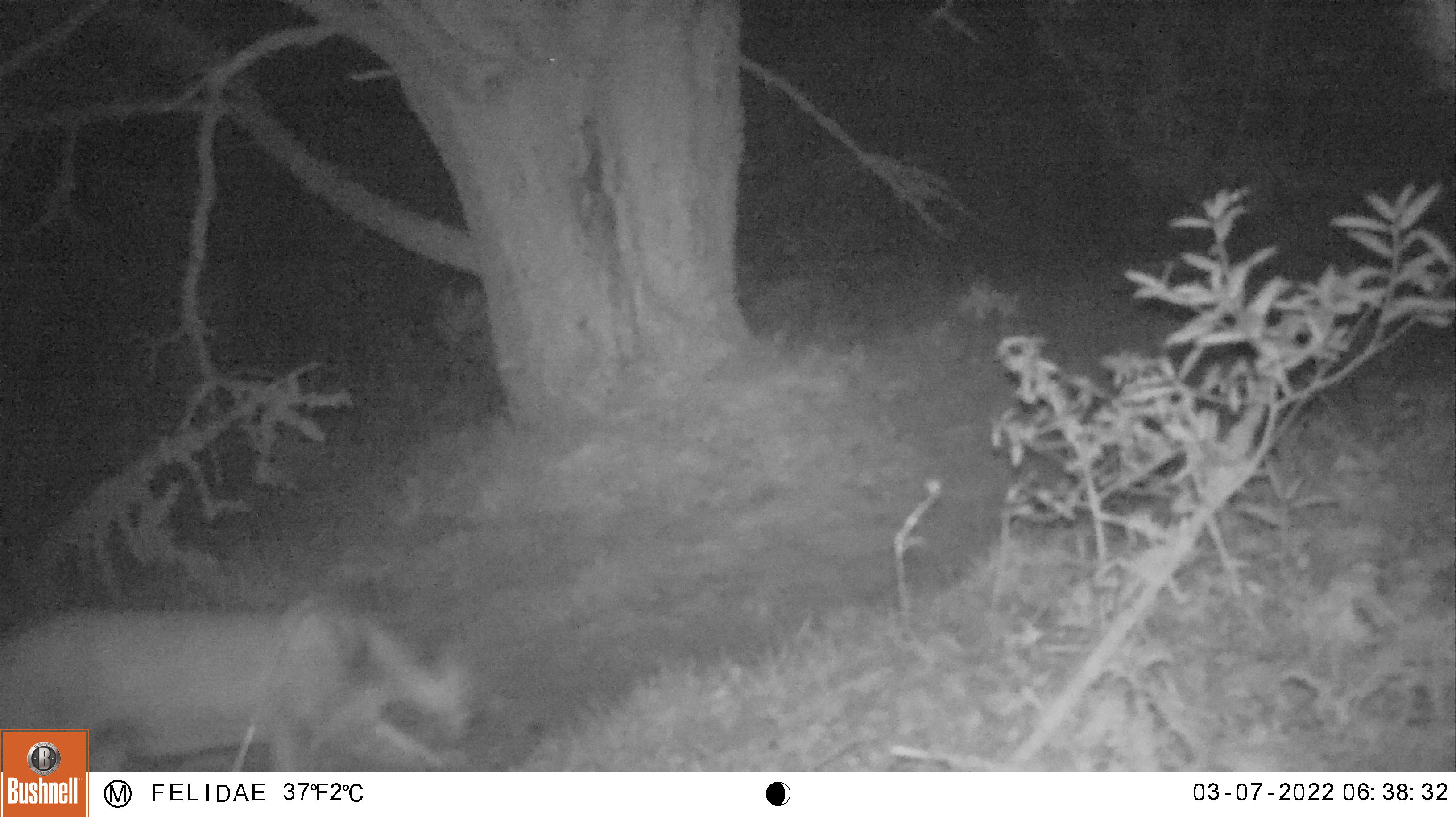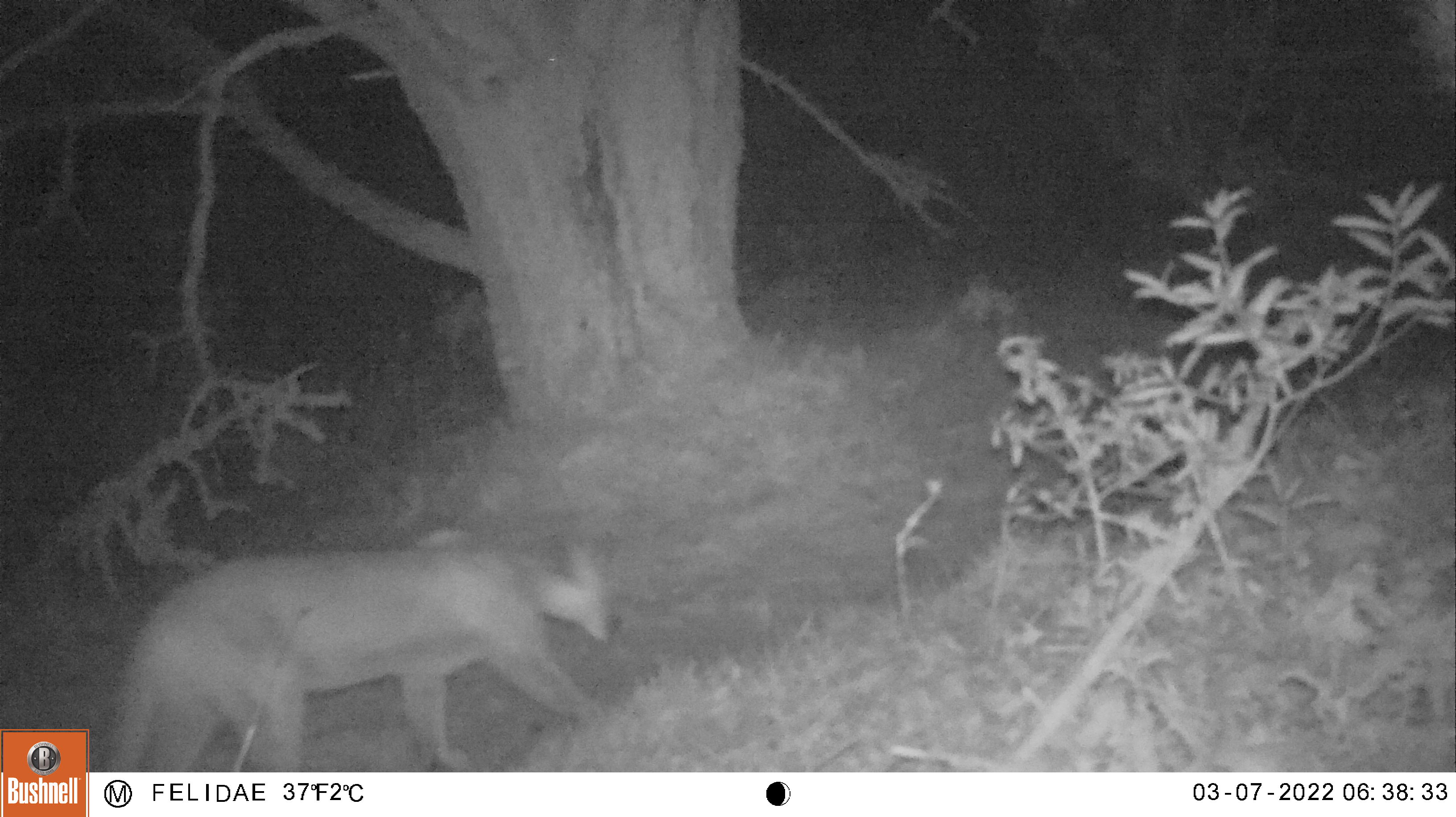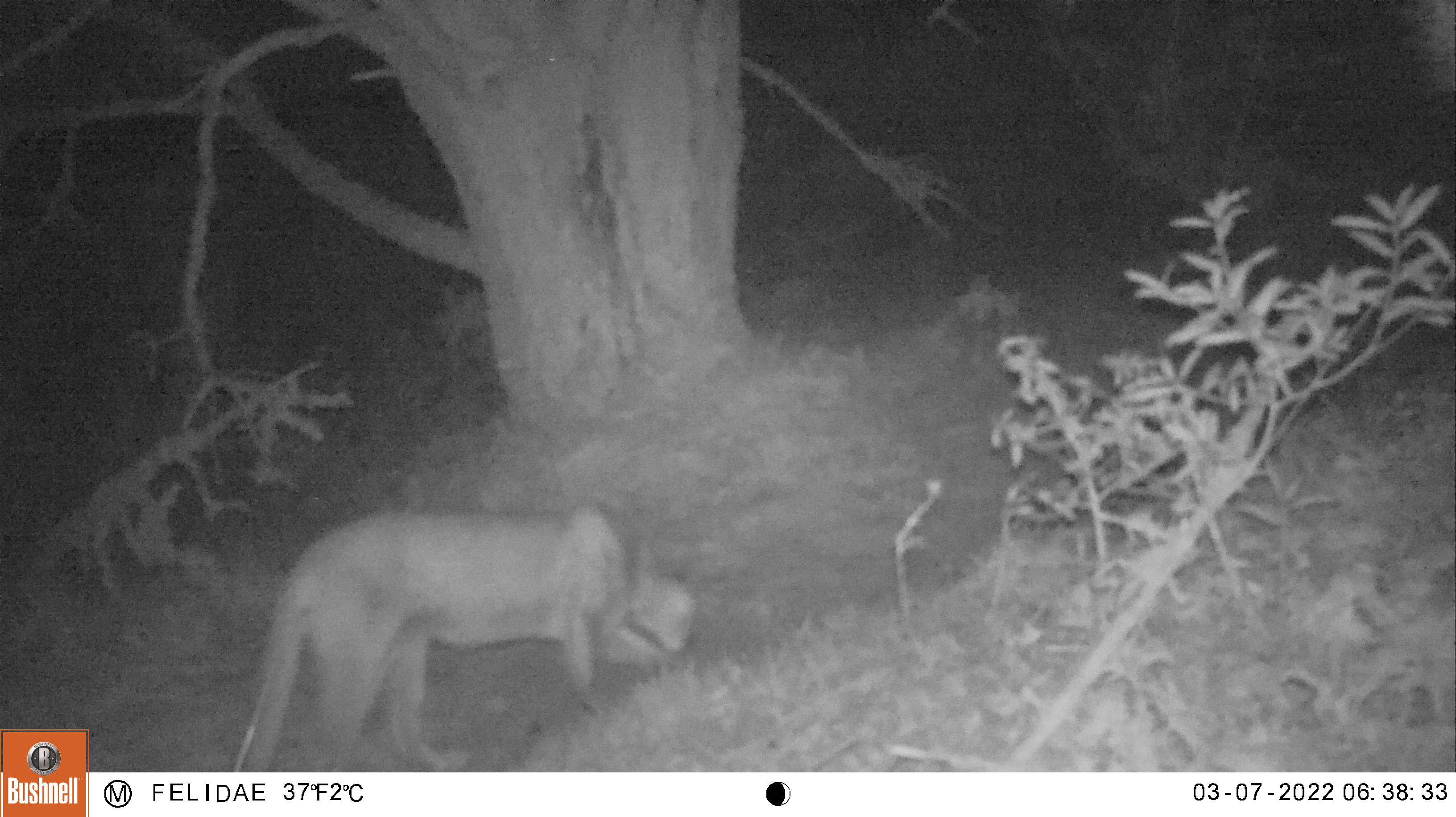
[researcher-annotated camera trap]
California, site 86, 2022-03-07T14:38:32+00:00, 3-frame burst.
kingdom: Animalia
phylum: Chordata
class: Mammalia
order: Carnivora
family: Felidae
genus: Puma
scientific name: Puma concolor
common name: puma